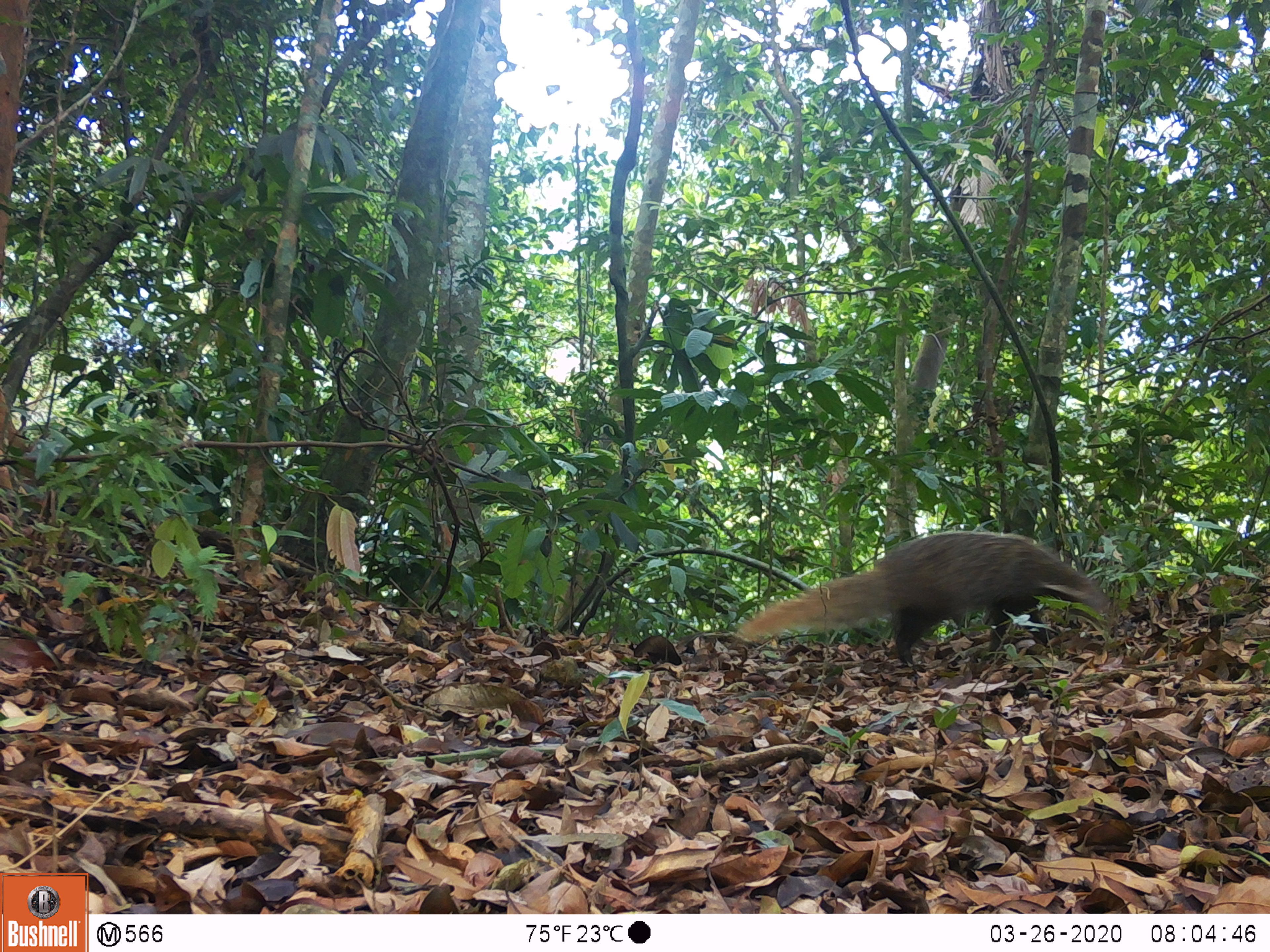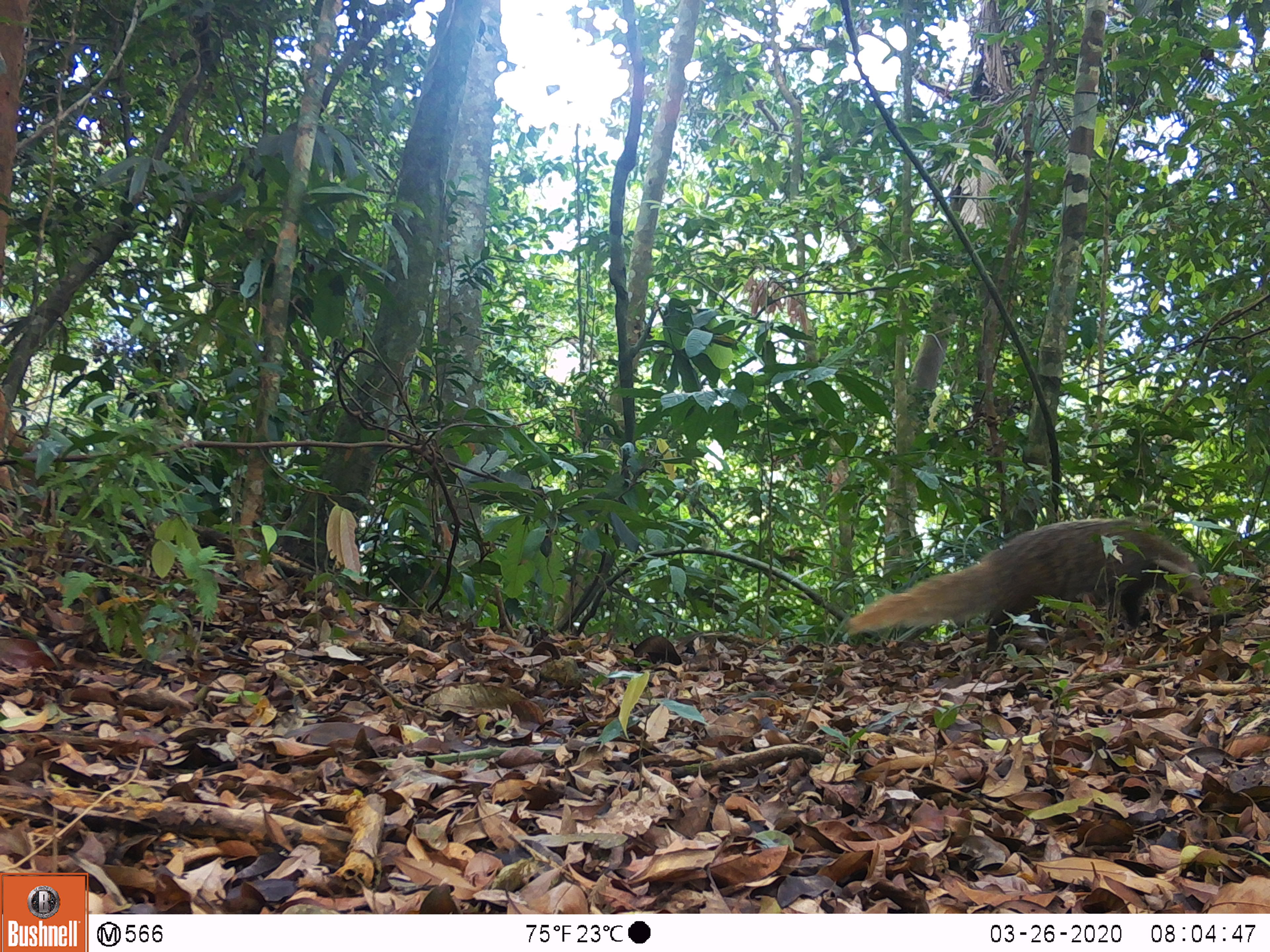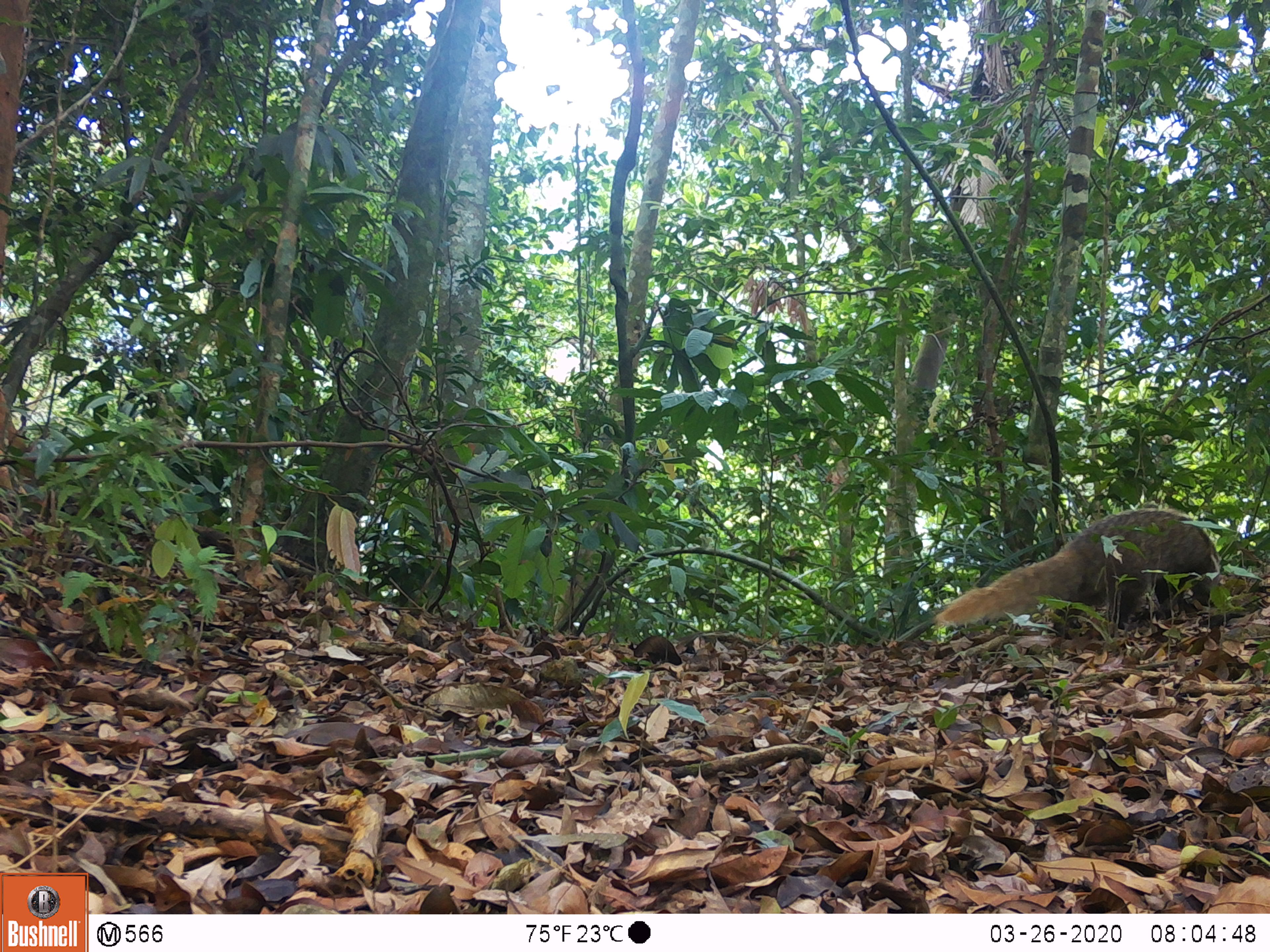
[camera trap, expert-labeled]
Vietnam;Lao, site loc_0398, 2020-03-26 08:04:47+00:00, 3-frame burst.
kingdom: Animalia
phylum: Chordata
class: Mammalia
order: Carnivora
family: Herpestidae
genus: Urva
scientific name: Urva urva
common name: crab-eating mongoose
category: crab eating mongoose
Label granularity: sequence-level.